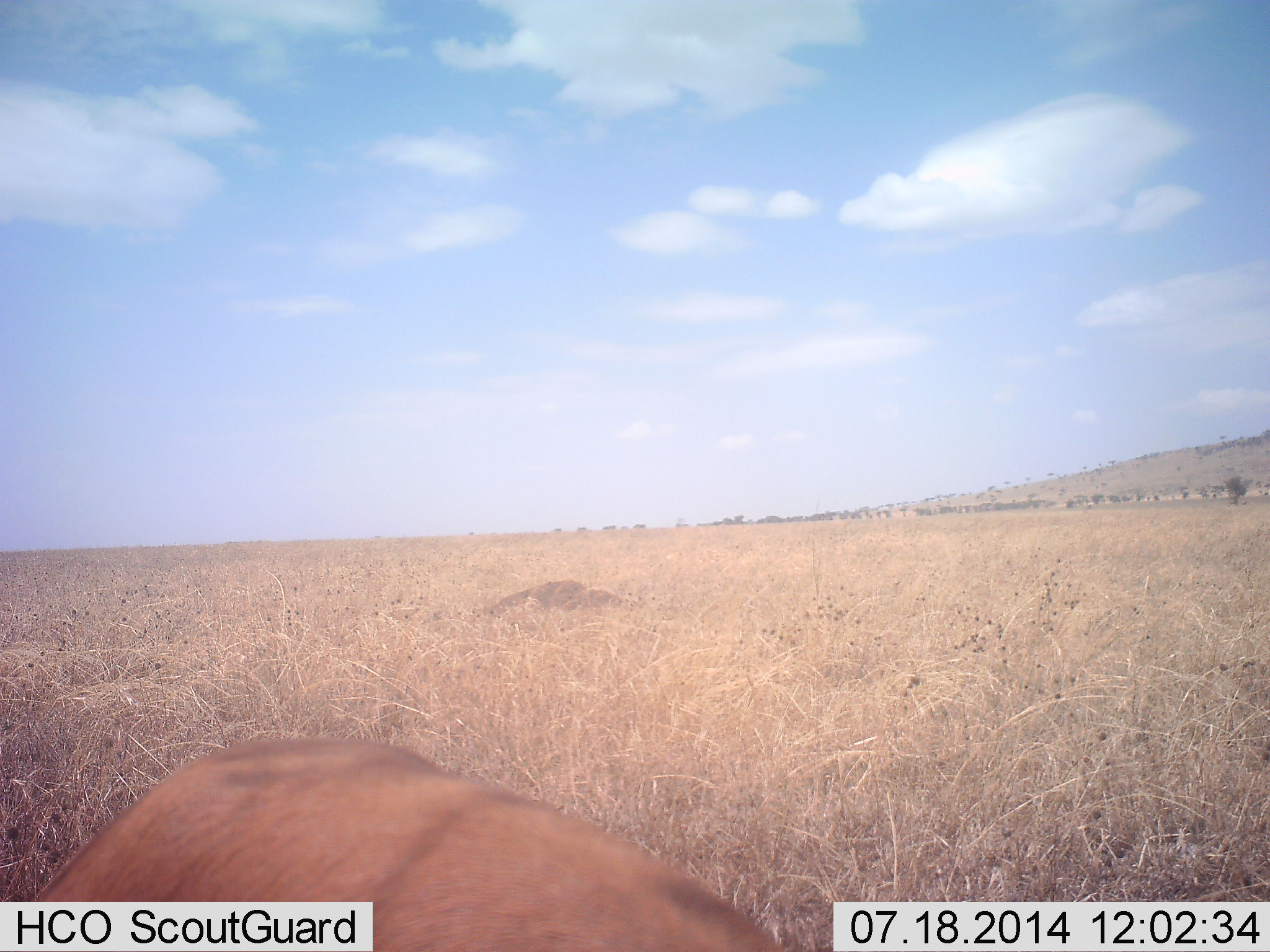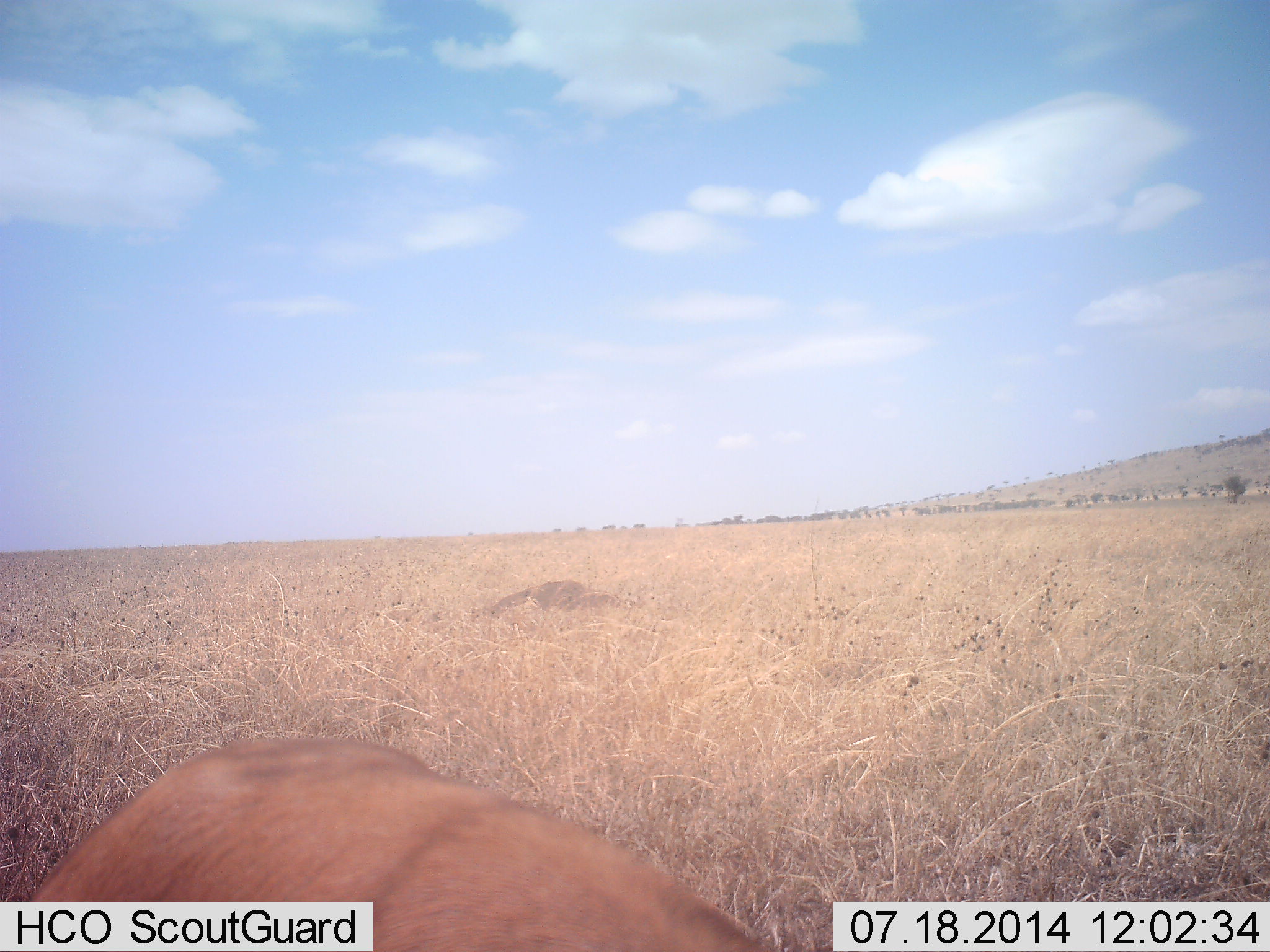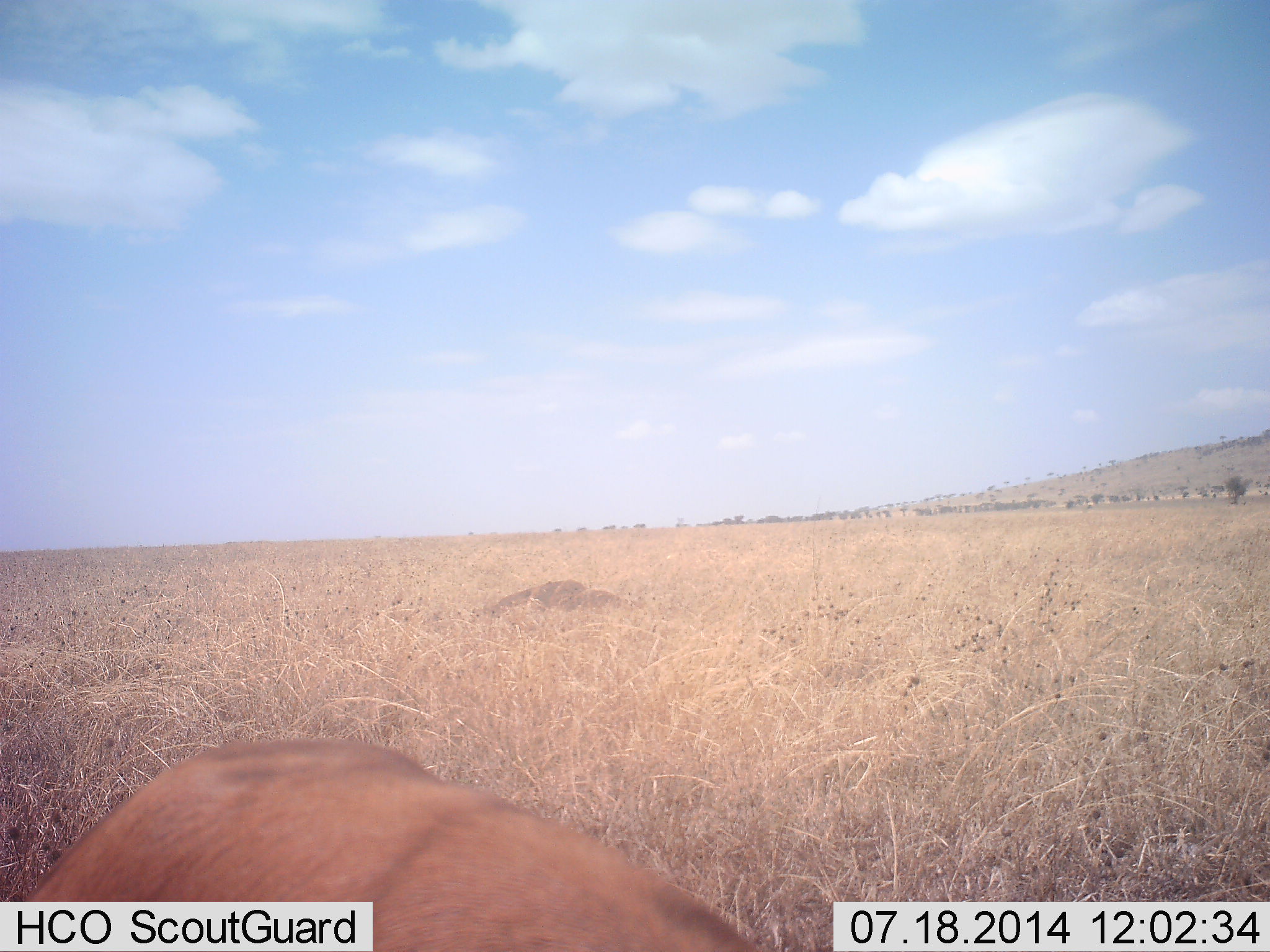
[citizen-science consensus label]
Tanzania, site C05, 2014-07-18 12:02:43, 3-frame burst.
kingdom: Animalia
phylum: Chordata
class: Mammalia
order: Artiodactyla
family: Bovidae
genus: Eudorcas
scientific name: Eudorcas thomsonii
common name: thomson's gazelle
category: gazellethomsons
Gazellethomsons (thomson's gazelle) (Eudorcas thomsonii), count 1. Behavior (volunteer vote fractions): standing 50%, resting 25%, moving 25%, interacting 0%. Young present (vote fraction): 0%. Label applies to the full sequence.